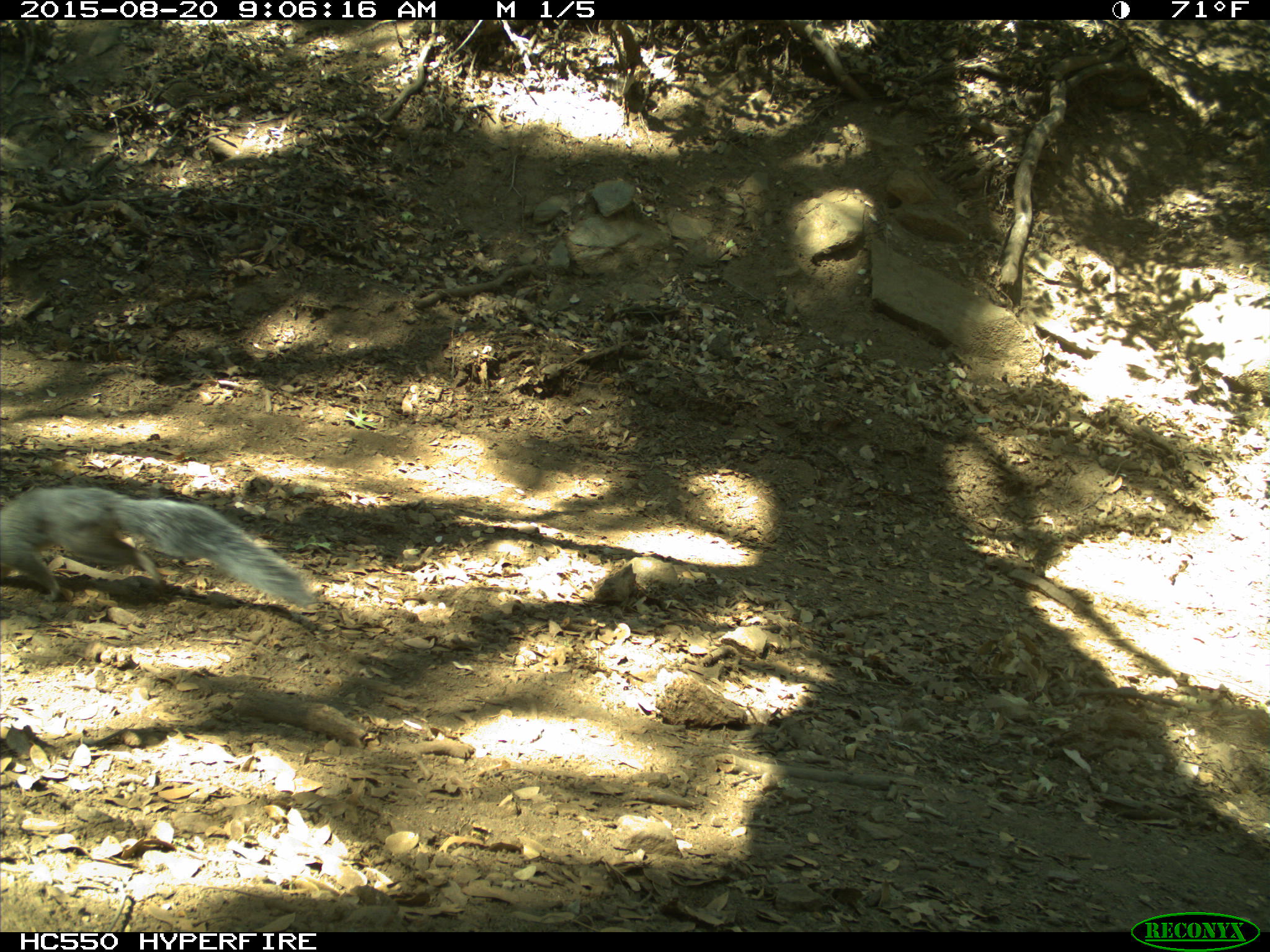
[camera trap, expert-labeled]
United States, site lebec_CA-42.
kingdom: Animalia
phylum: Chordata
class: Mammalia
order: Rodentia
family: Sciuridae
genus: Sciurus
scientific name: Sciurus carolinensis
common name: eastern gray squirrel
Sciurus carolinensis (eastern gray squirrel).